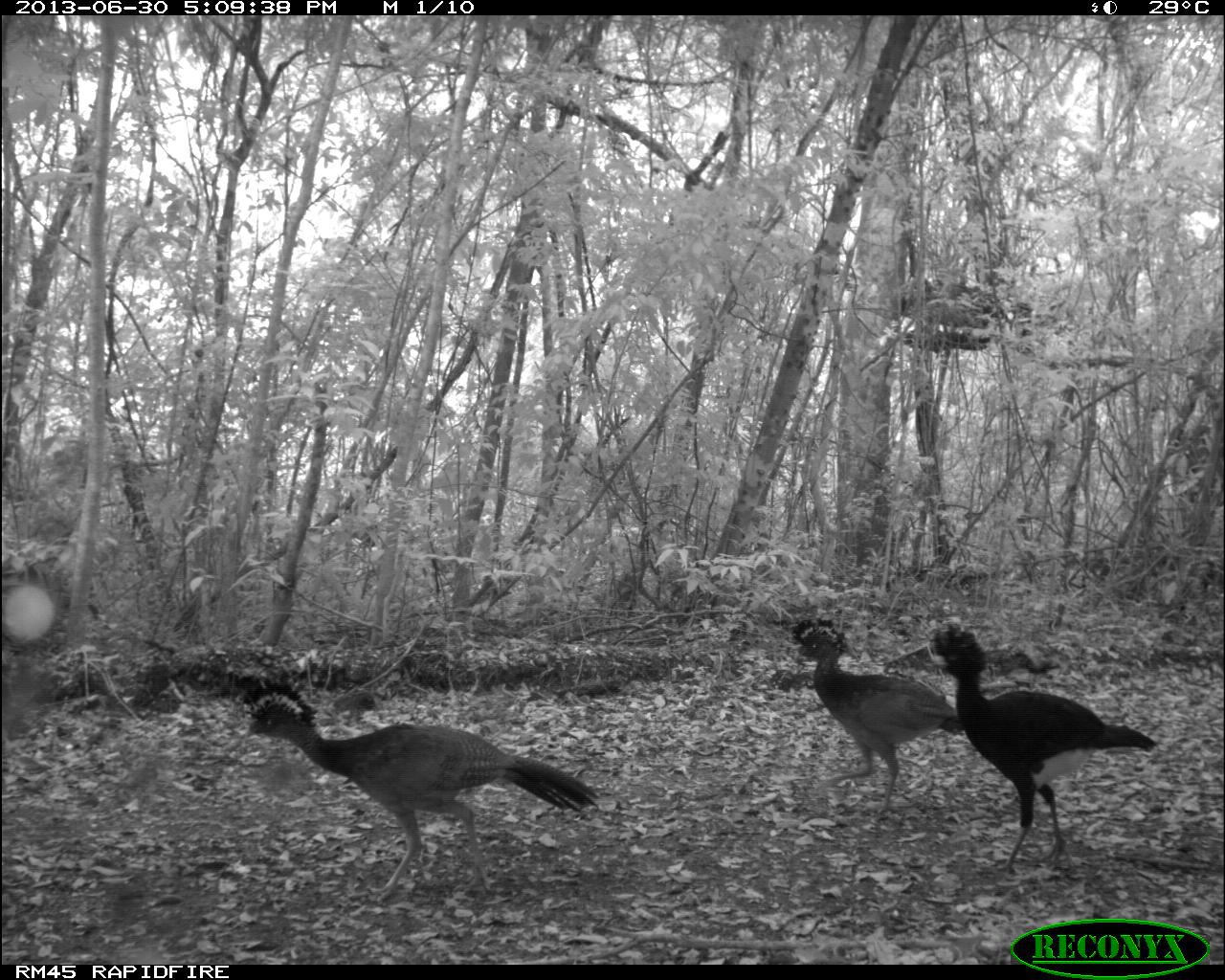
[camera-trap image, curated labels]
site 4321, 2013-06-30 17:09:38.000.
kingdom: Animalia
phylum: Chordata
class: Aves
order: Galliformes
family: Cracidae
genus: Crax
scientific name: Crax rubra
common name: great curassow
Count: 6.